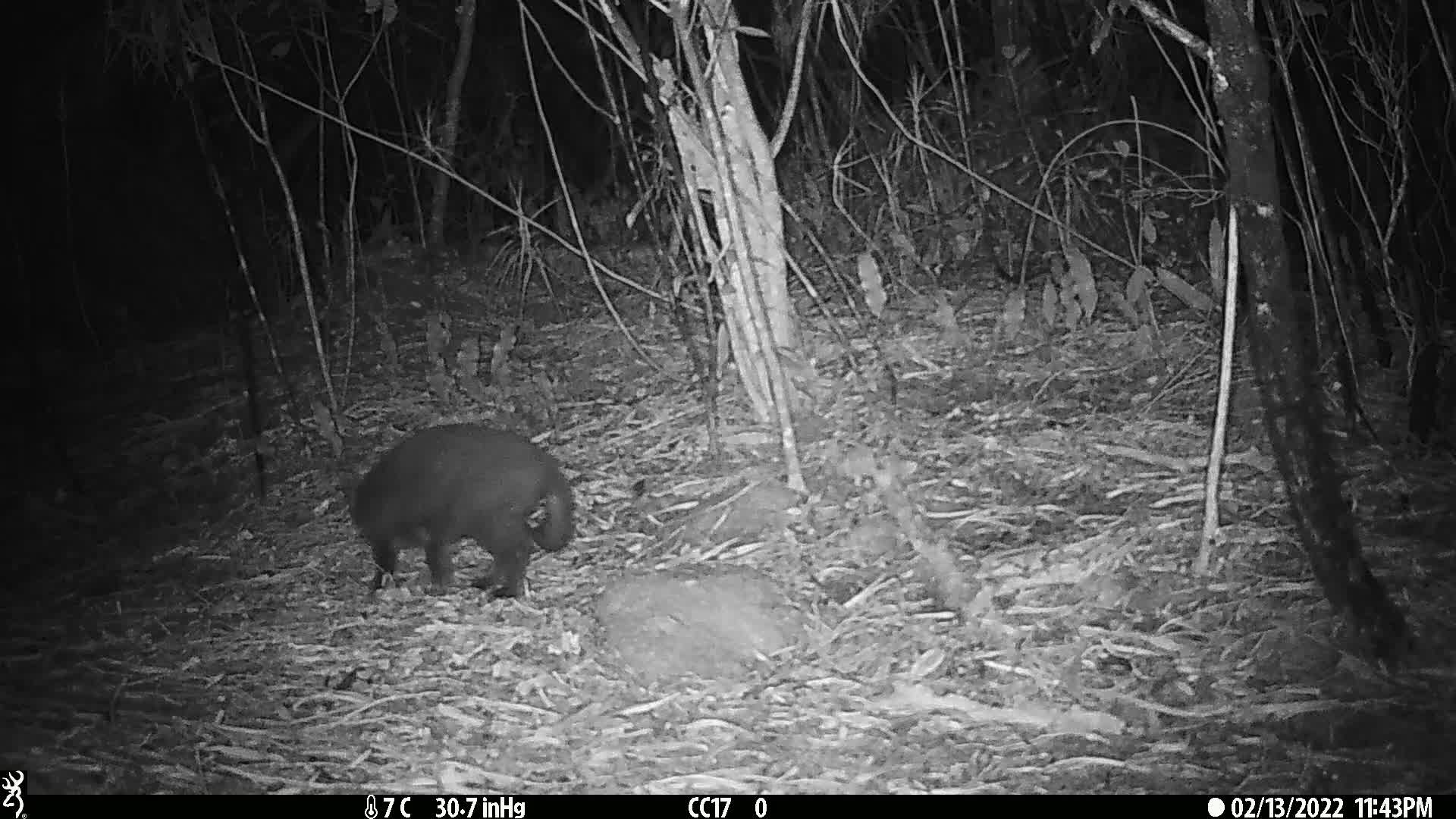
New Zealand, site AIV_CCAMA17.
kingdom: Animalia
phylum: Chordata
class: Mammalia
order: Carnivora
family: Felidae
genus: Felis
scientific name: Felis catus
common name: domestic cat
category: cat